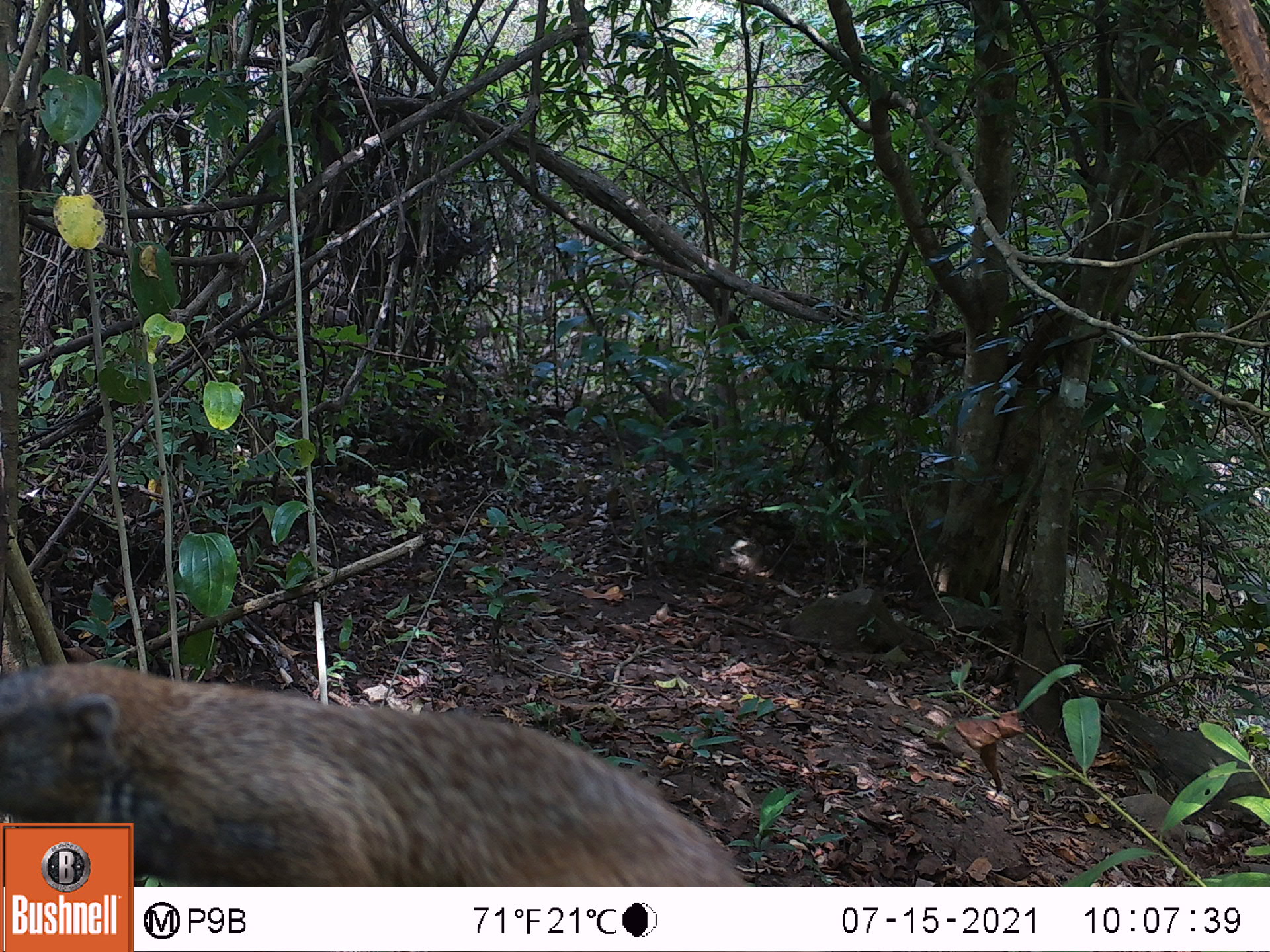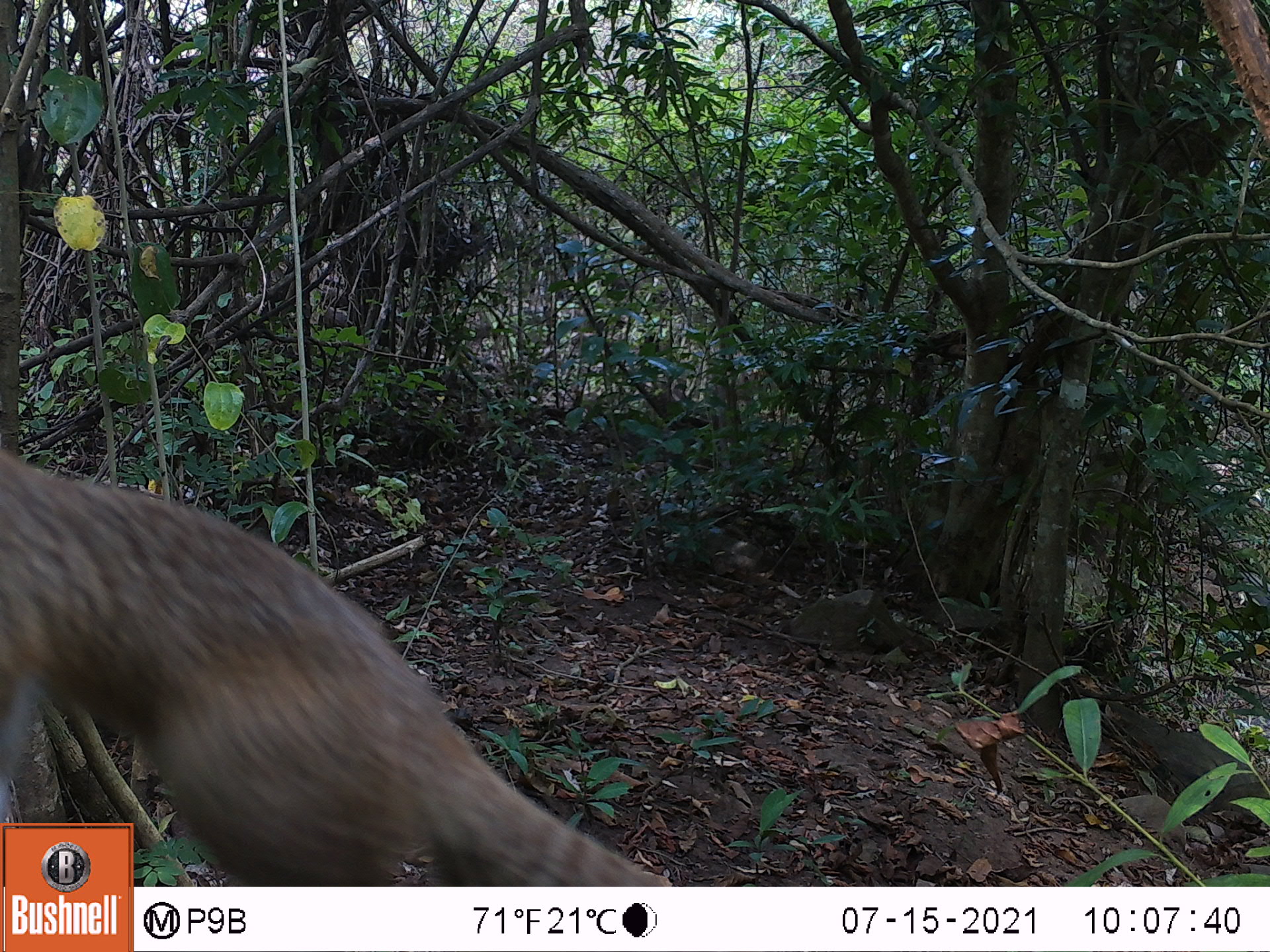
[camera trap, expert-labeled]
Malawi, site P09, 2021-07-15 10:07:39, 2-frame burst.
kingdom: Animalia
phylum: Chordata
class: Mammalia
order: Rodentia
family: Sciuridae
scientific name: Sciuridae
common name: squirrel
Squirrel (Sciuridae), count 1.